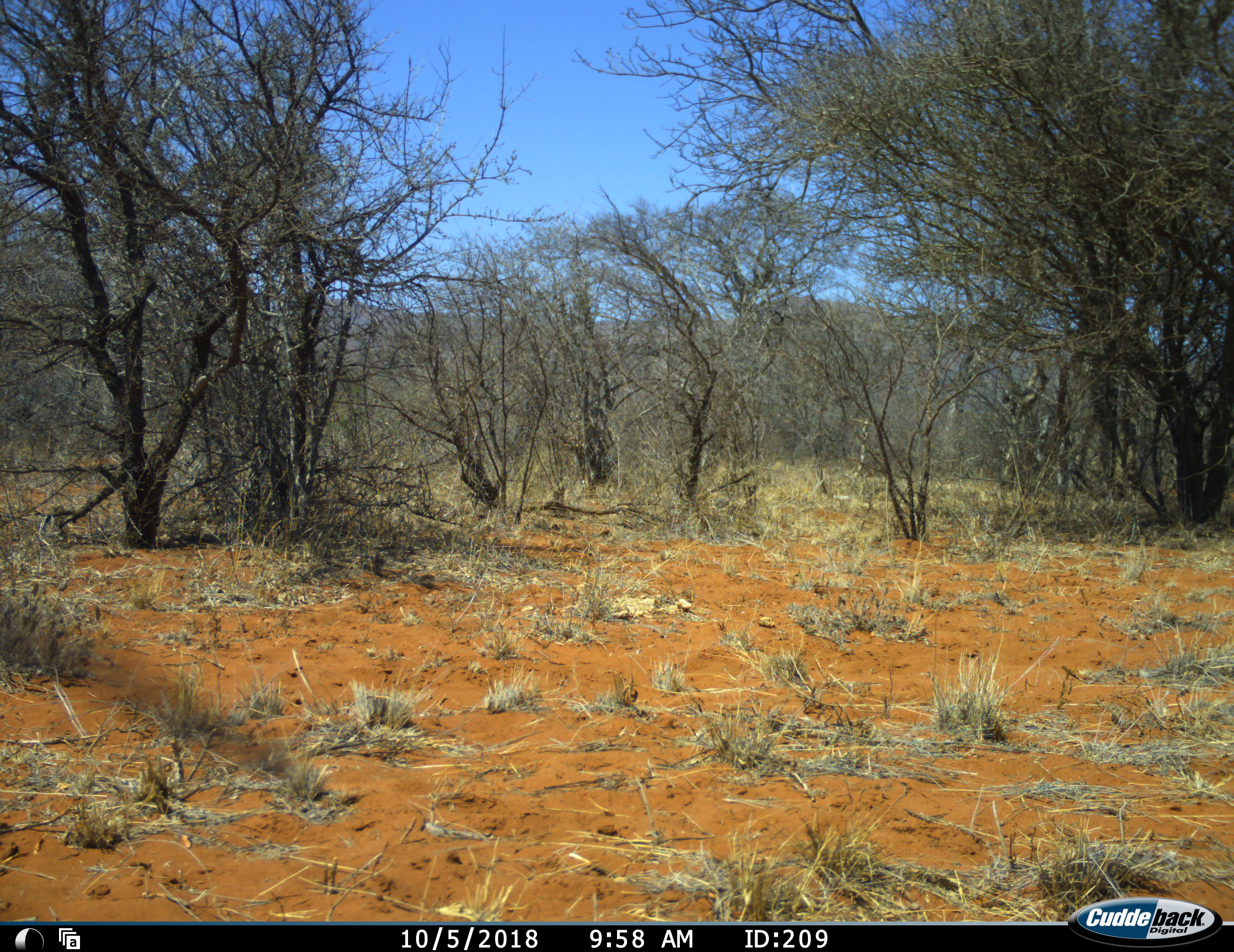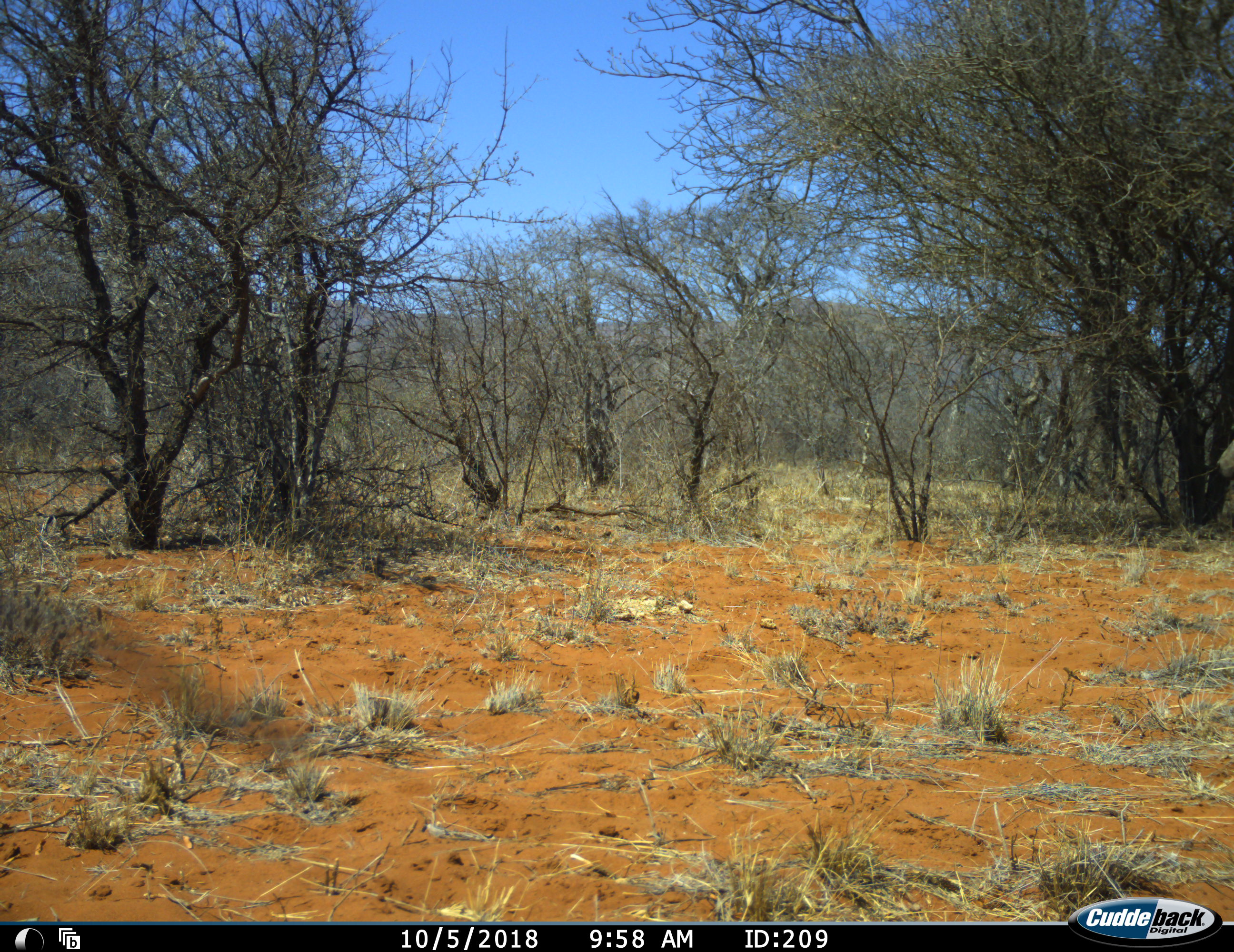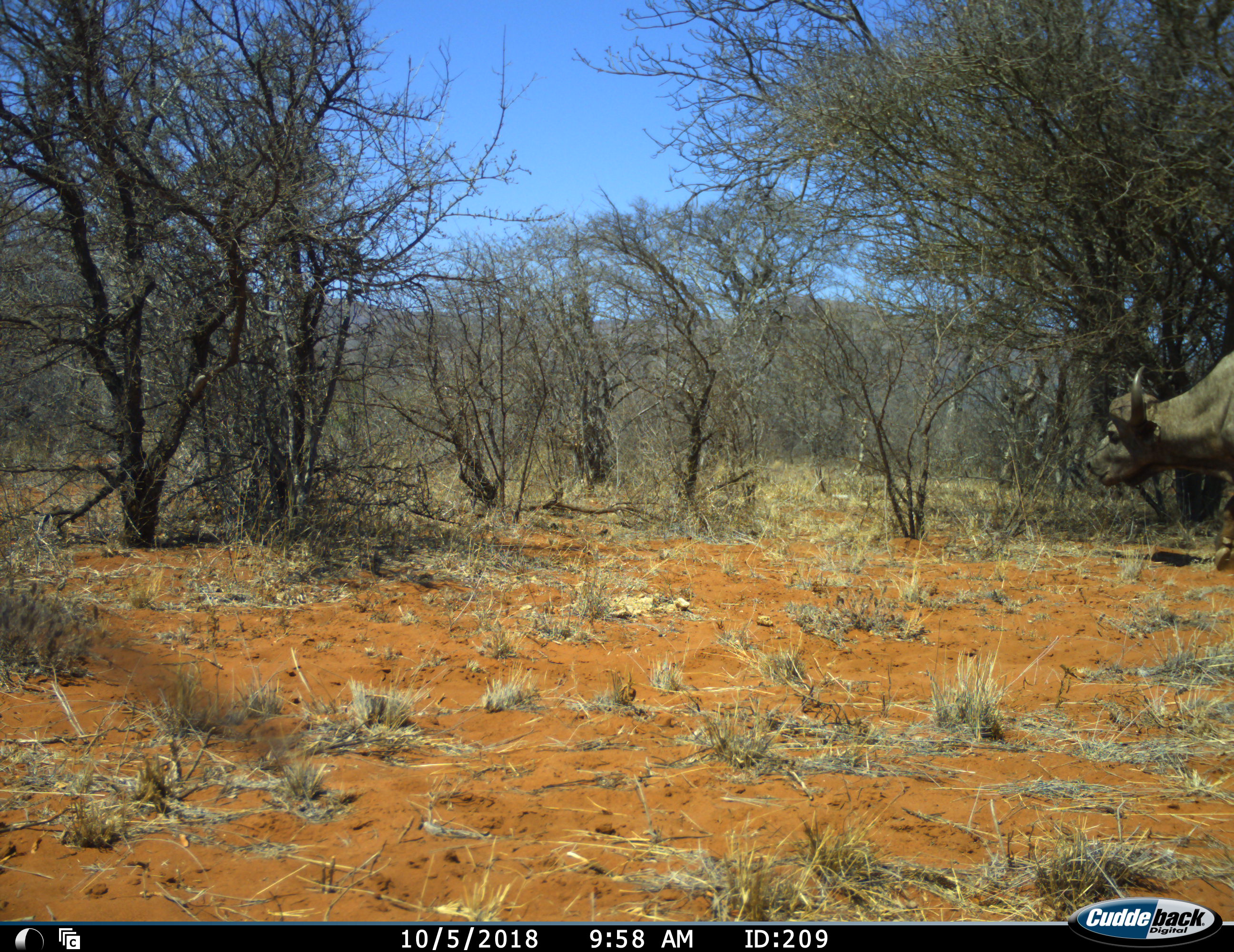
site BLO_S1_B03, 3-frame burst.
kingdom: Animalia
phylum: Chordata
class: Mammalia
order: Artiodactyla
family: Bovidae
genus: Syncerus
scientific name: Syncerus caffer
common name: african buffalo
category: buffalo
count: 1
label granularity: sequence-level